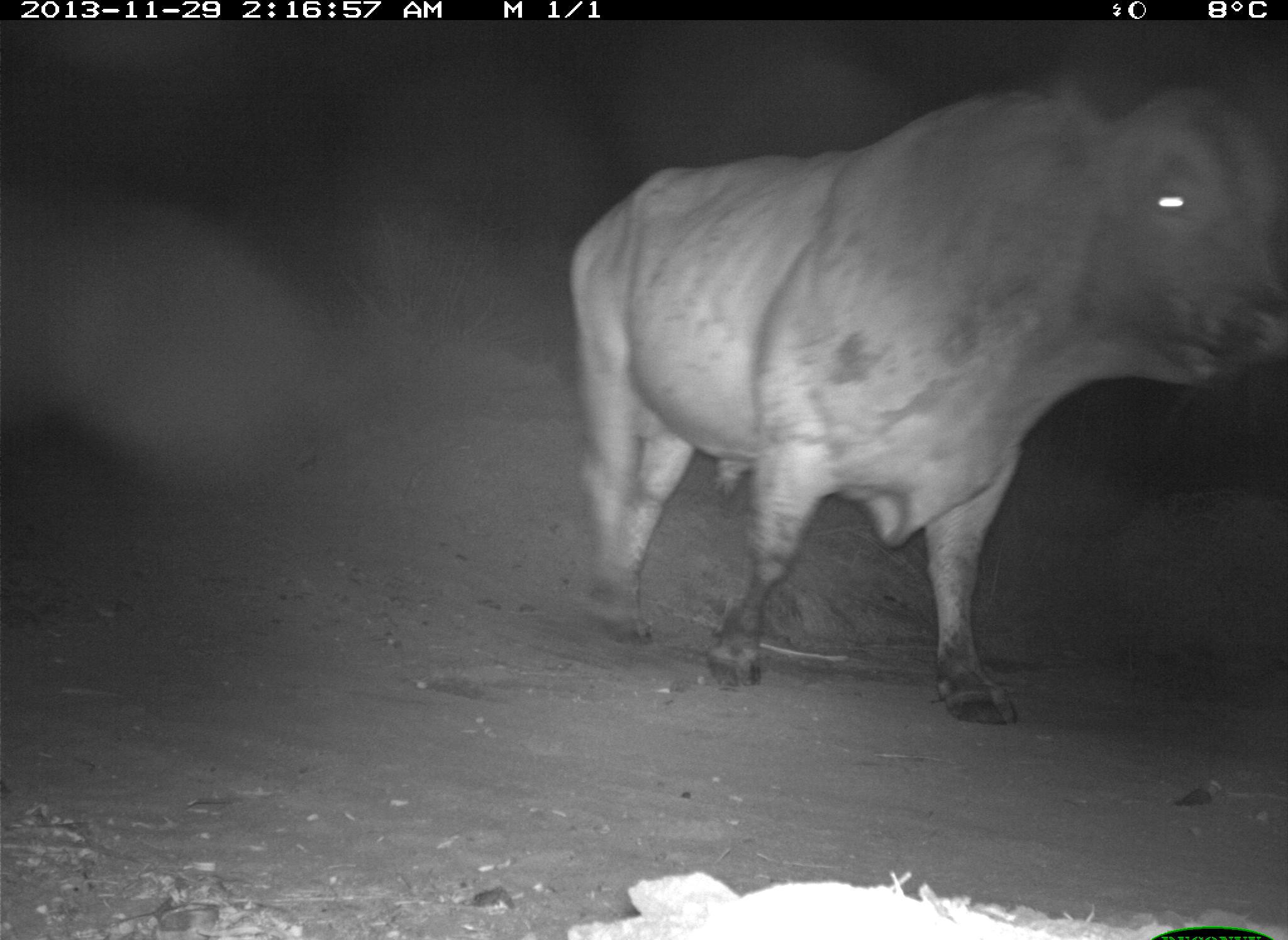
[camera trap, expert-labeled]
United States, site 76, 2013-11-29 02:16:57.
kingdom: Animalia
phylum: Chordata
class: Mammalia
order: Artiodactyla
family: Bovidae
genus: Bos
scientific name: Bos taurus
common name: cow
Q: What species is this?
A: Cow (Bos taurus).